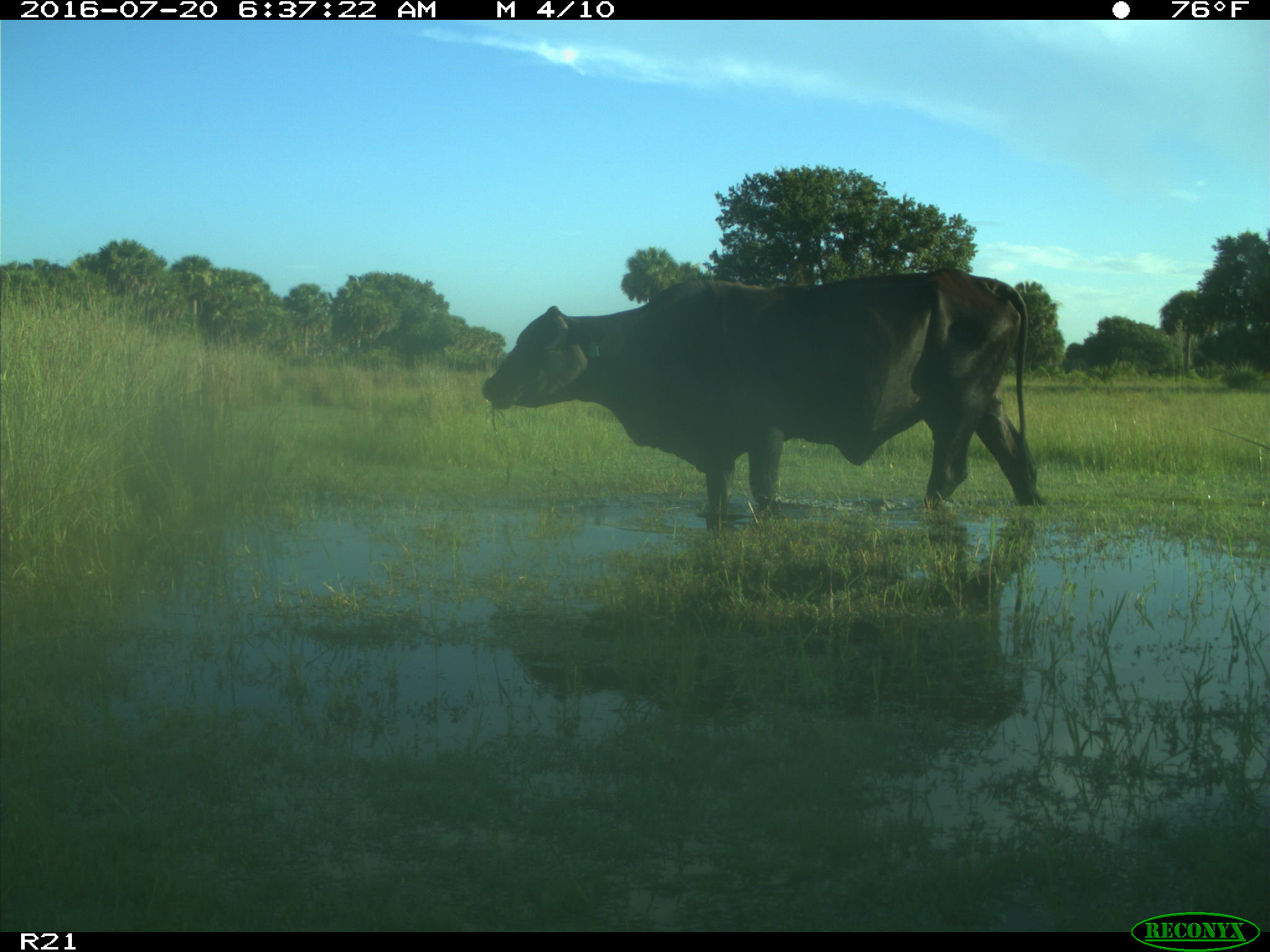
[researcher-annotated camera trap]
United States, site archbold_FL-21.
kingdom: Animalia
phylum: Chordata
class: Mammalia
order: Artiodactyla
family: Bovidae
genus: Bos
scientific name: Bos taurus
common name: domestic cow